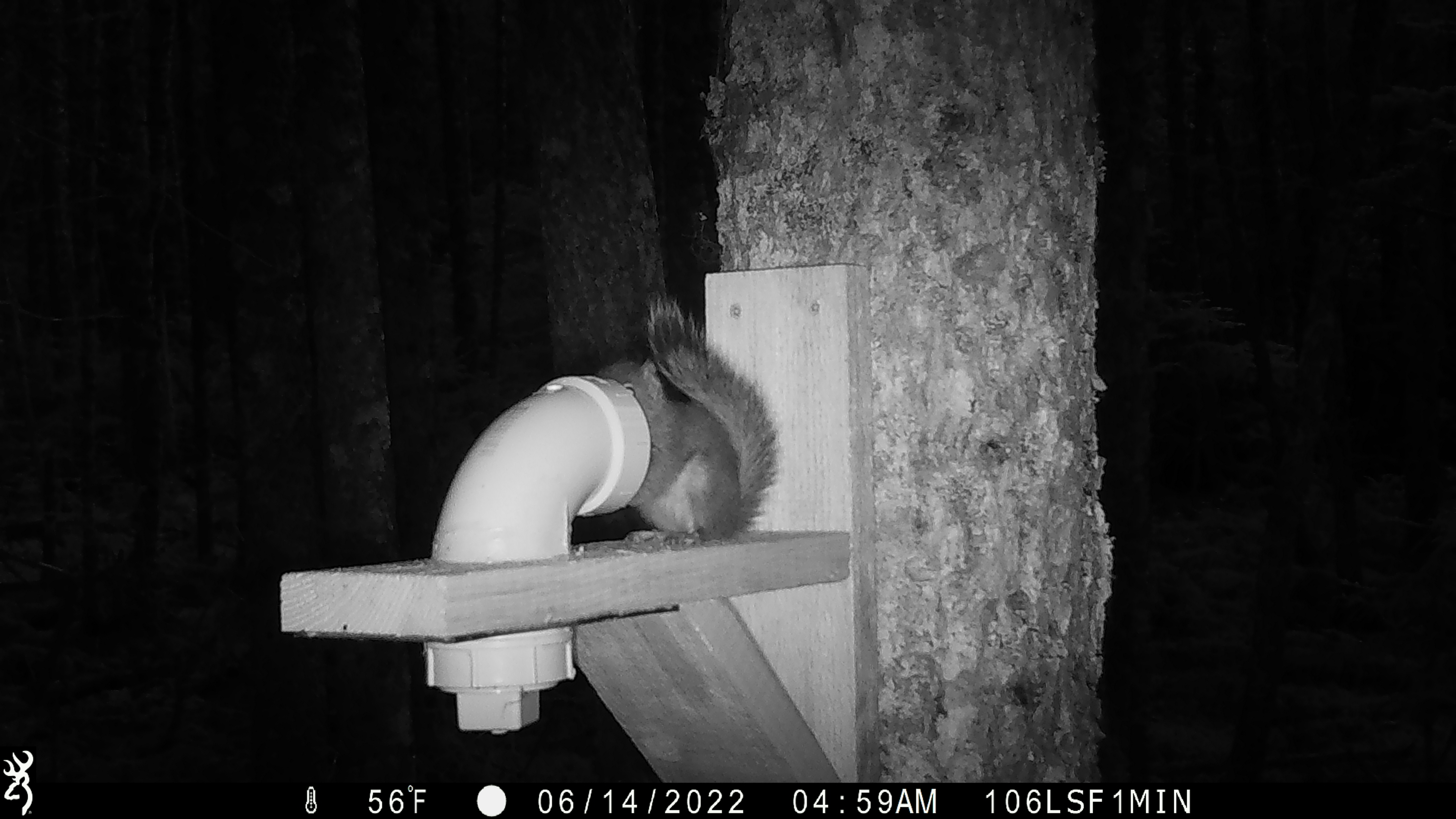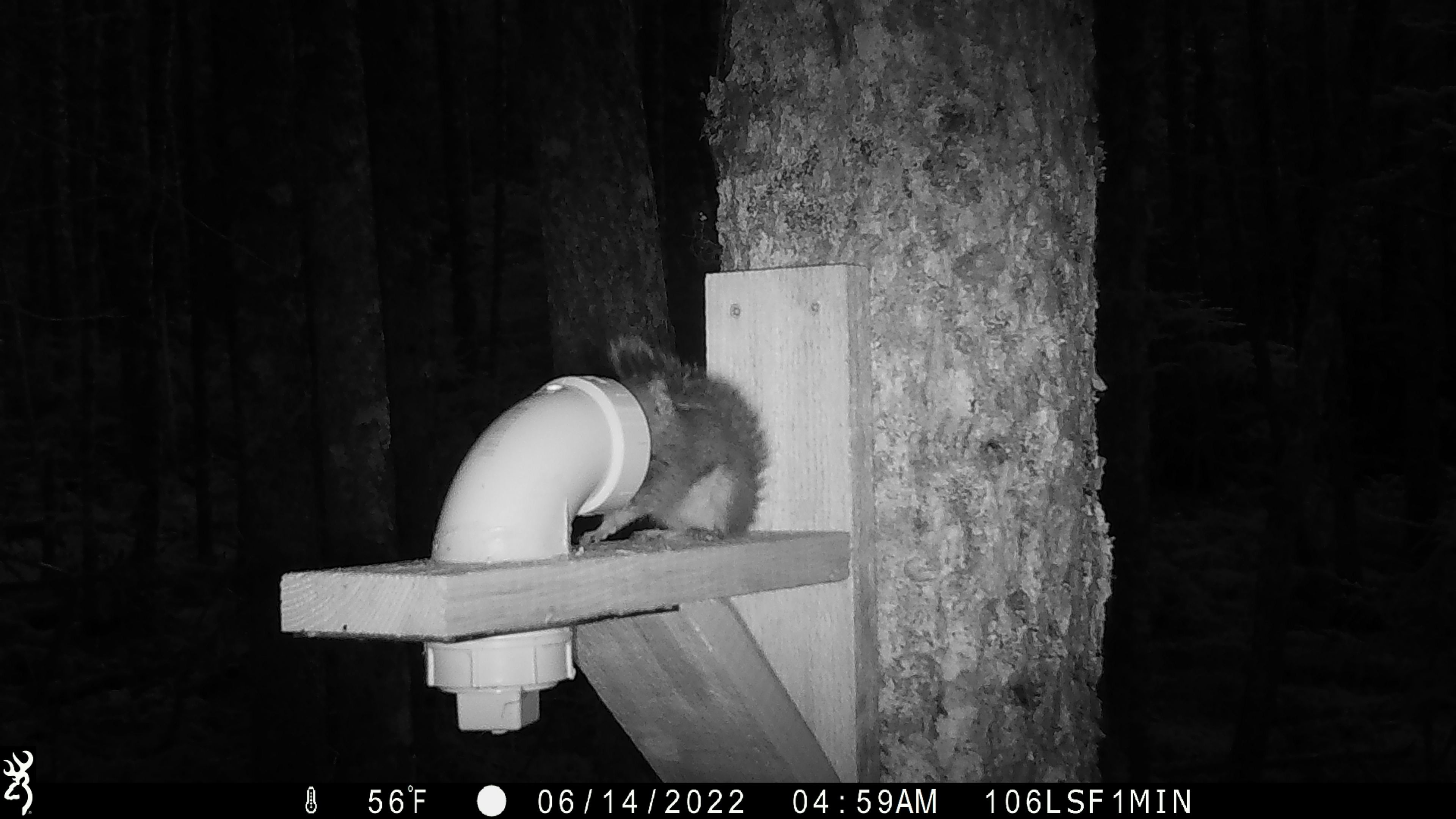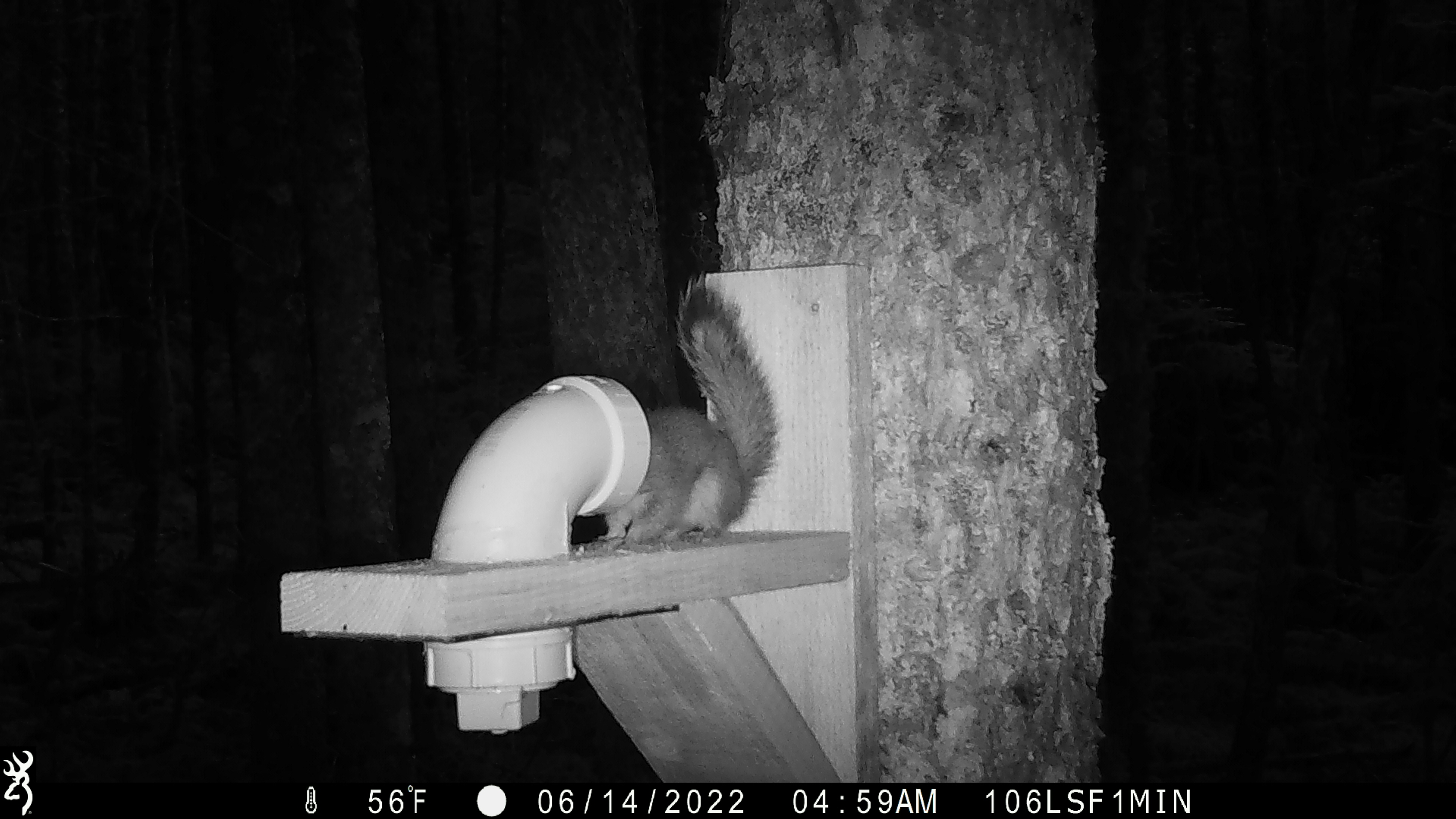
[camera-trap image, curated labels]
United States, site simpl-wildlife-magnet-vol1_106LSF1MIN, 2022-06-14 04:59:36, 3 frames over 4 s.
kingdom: Animalia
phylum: Chordata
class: Mammalia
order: Rodentia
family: Sciuridae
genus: Tamiasciurus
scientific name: Tamiasciurus hudsonicus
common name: red squirrel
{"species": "red squirrel (Tamiasciurus hudsonicus)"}